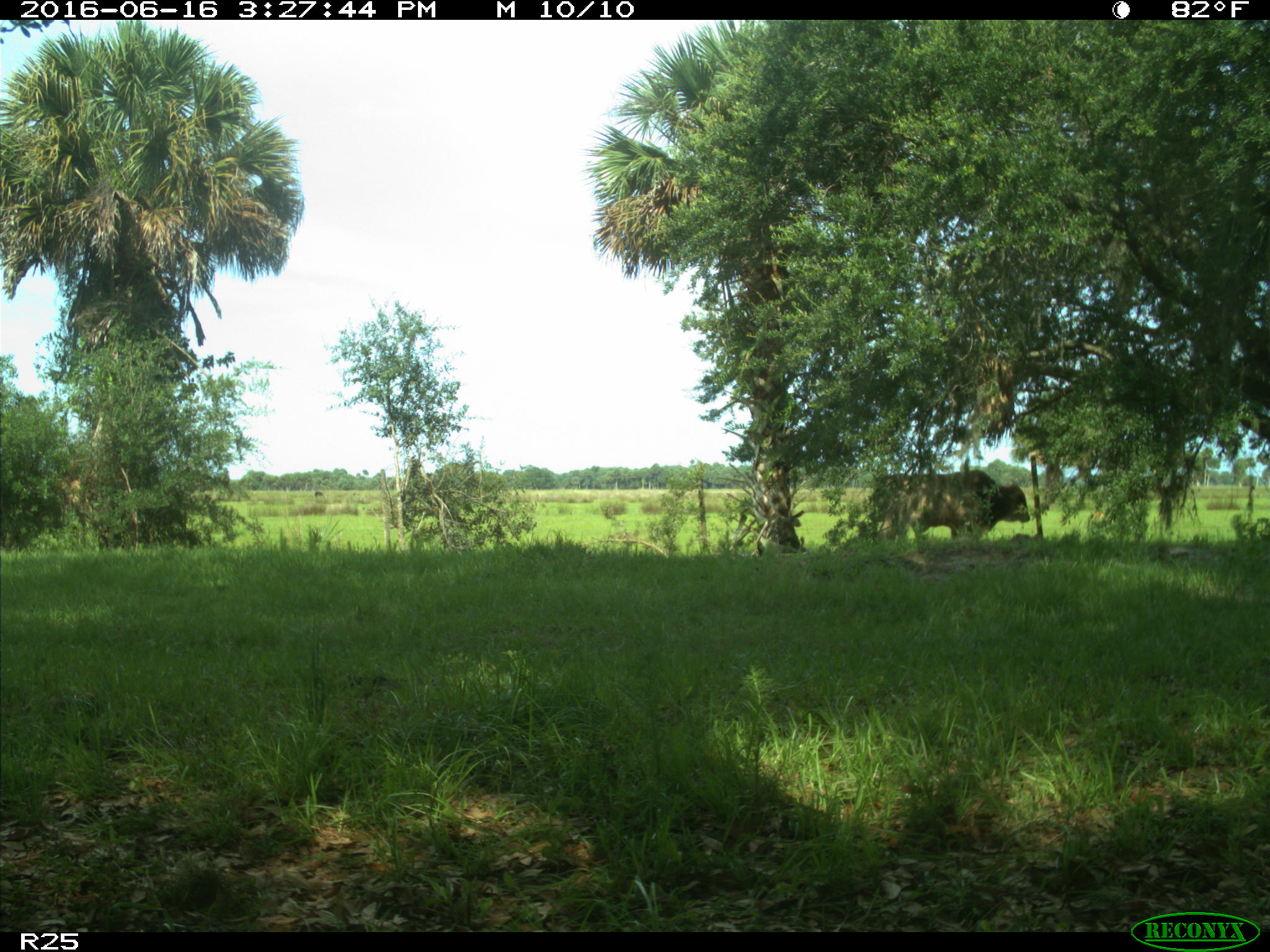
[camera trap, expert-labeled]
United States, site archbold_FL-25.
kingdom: Animalia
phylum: Chordata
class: Mammalia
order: Artiodactyla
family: Bovidae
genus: Bos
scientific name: Bos taurus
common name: domestic cow